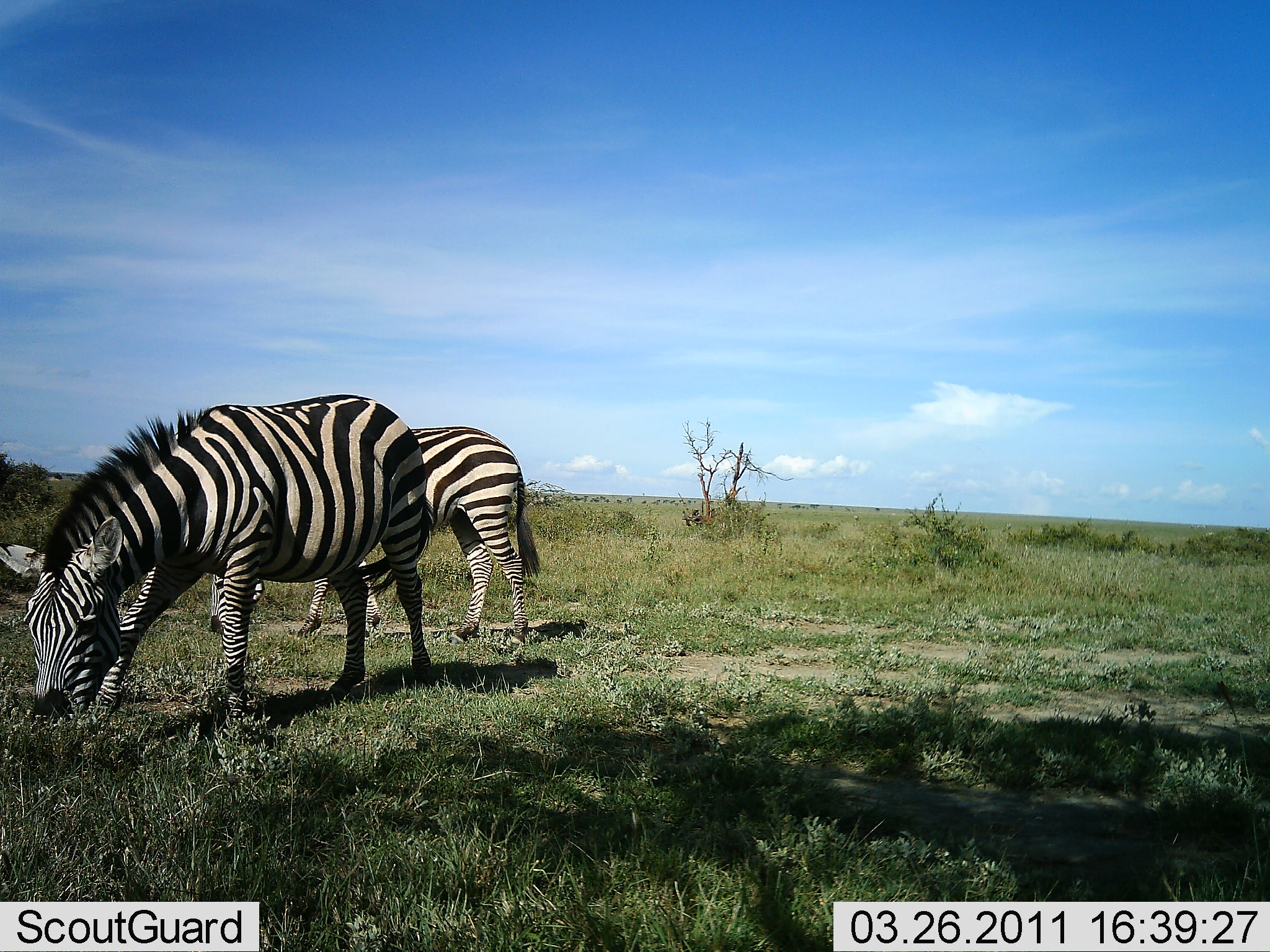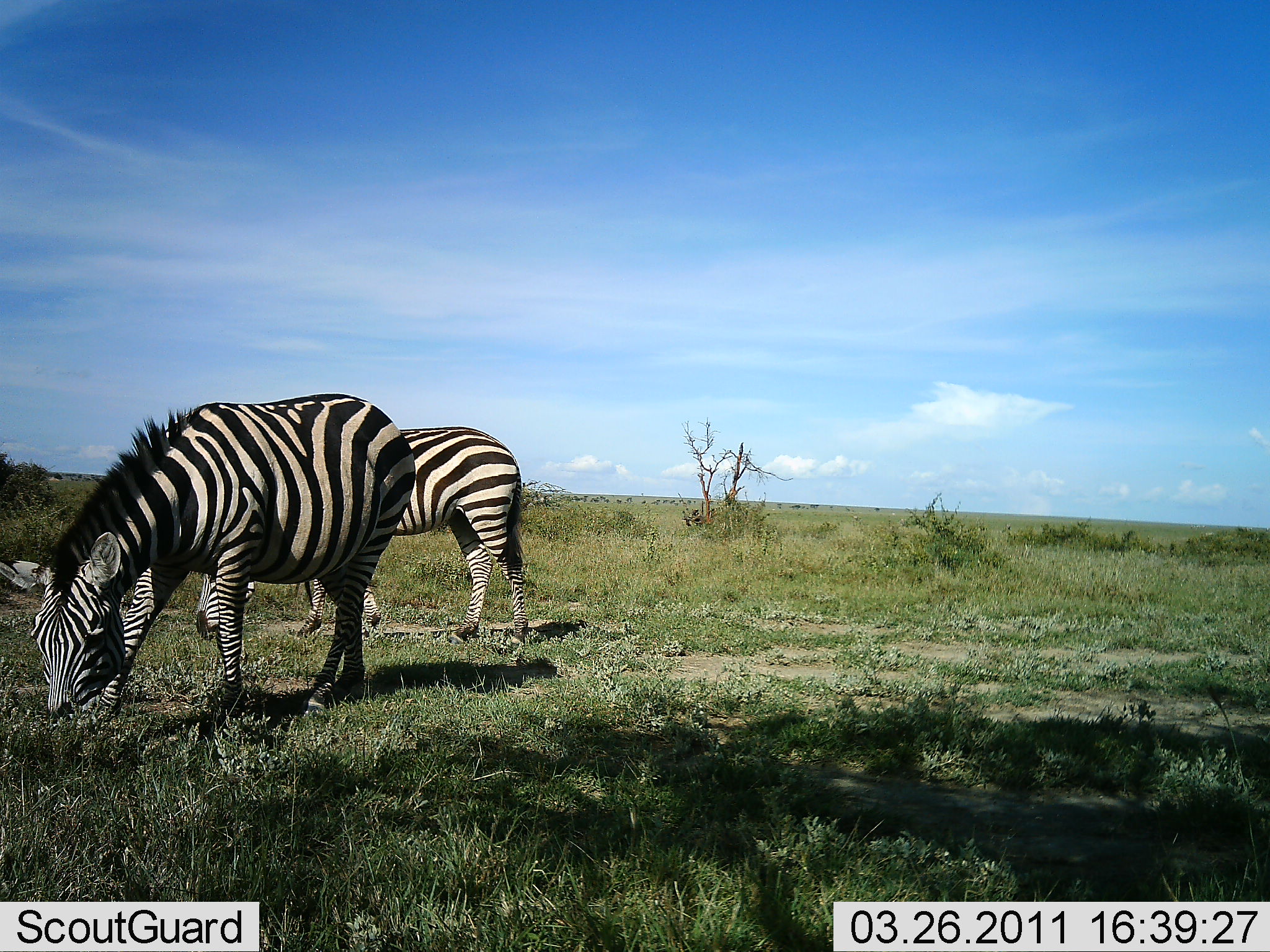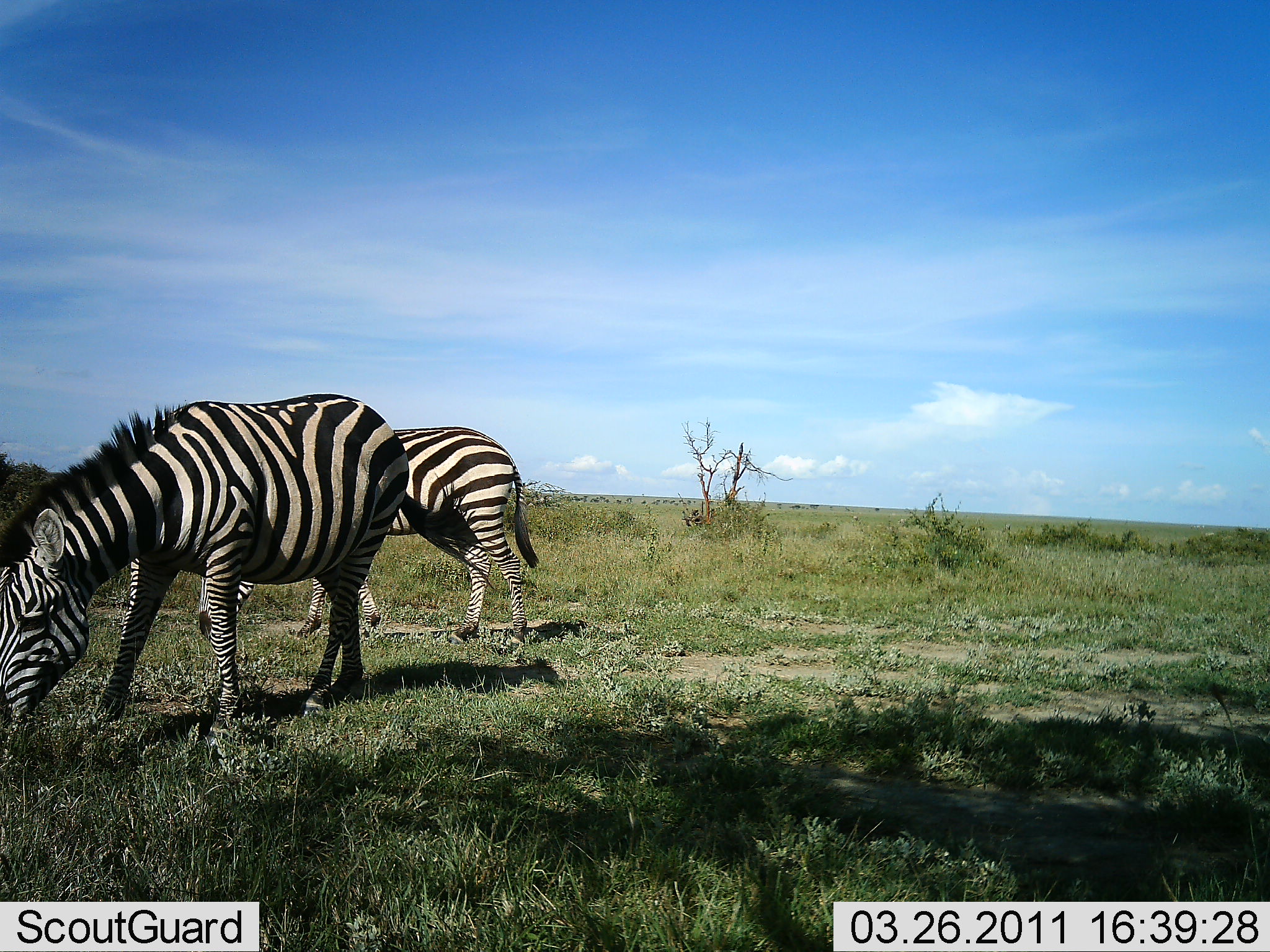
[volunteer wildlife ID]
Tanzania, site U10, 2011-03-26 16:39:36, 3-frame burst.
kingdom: Animalia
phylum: Chordata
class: Mammalia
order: Perissodactyla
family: Equidae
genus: Equus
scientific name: Equus quagga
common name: plains zebra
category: zebra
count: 2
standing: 17%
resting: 0%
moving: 0%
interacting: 0%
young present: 0%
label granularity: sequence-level